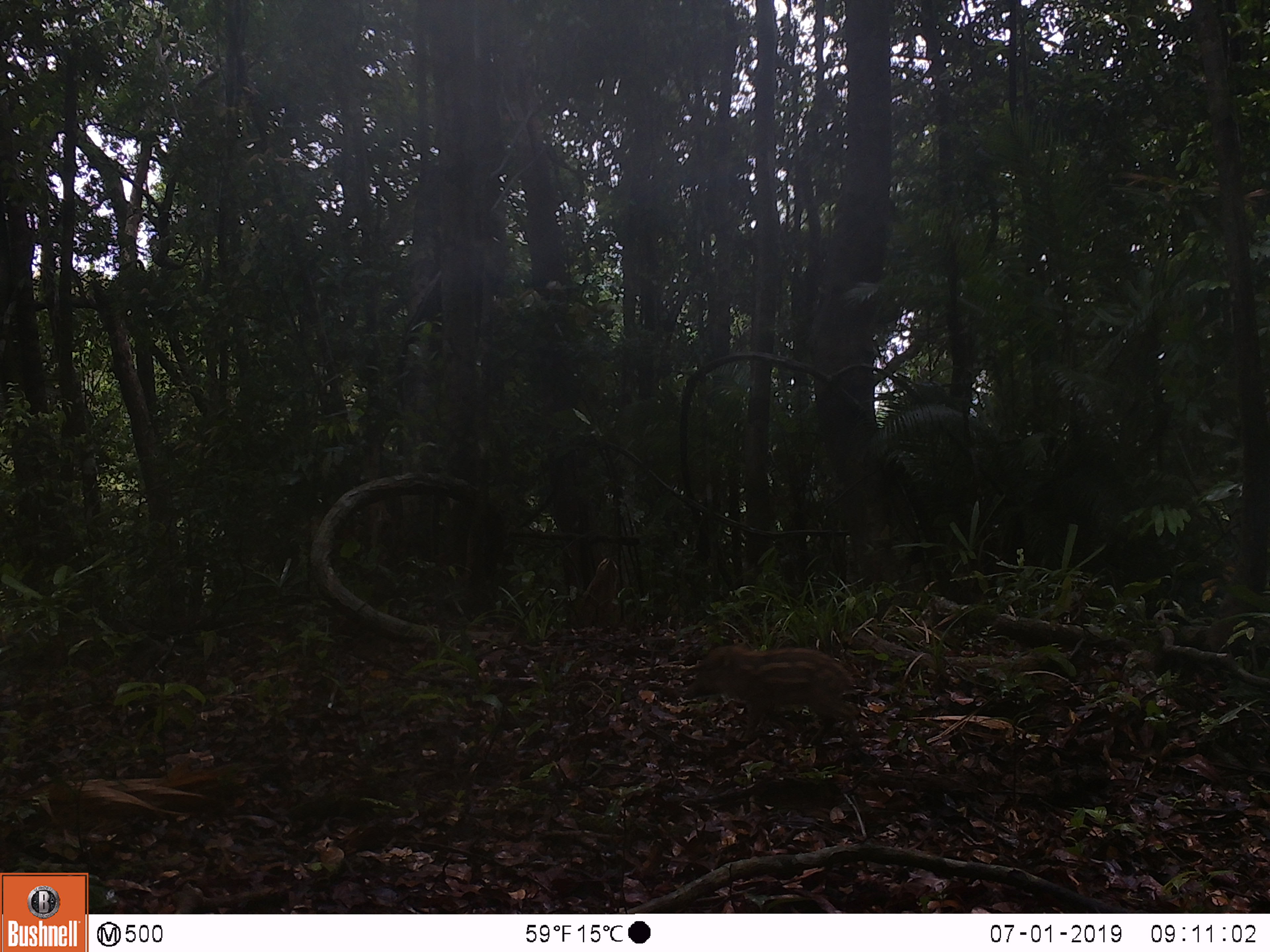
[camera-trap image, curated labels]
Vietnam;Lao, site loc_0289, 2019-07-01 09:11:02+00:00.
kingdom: Animalia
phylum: Chordata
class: Mammalia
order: Artiodactyla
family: Suidae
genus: Sus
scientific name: Sus scrofa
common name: eurasian wild pig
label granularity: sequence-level